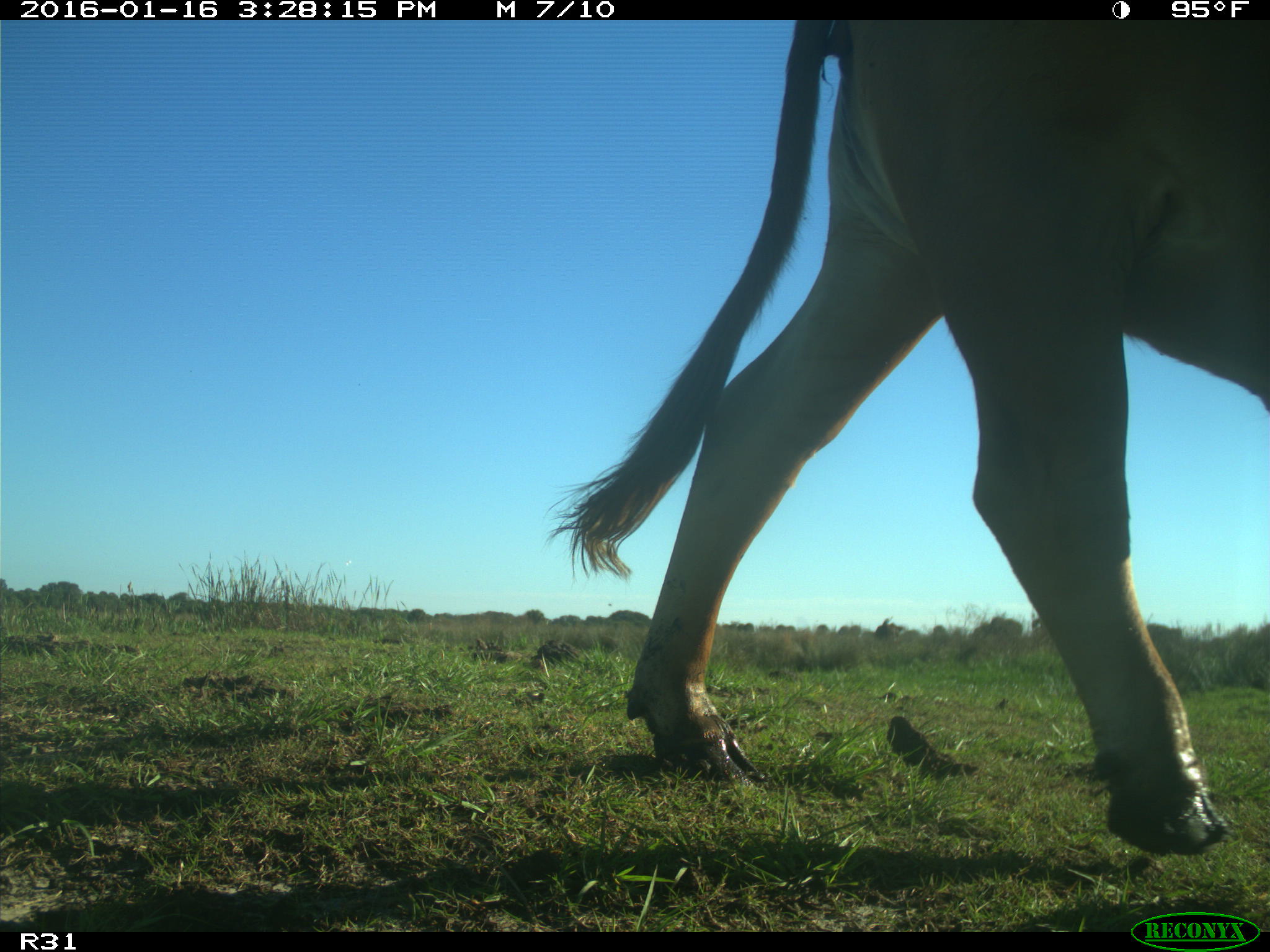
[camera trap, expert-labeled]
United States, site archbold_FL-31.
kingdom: Animalia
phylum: Chordata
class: Mammalia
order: Artiodactyla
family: Bovidae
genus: Bos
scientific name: Bos taurus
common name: domestic cow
Bos taurus (domestic cow).